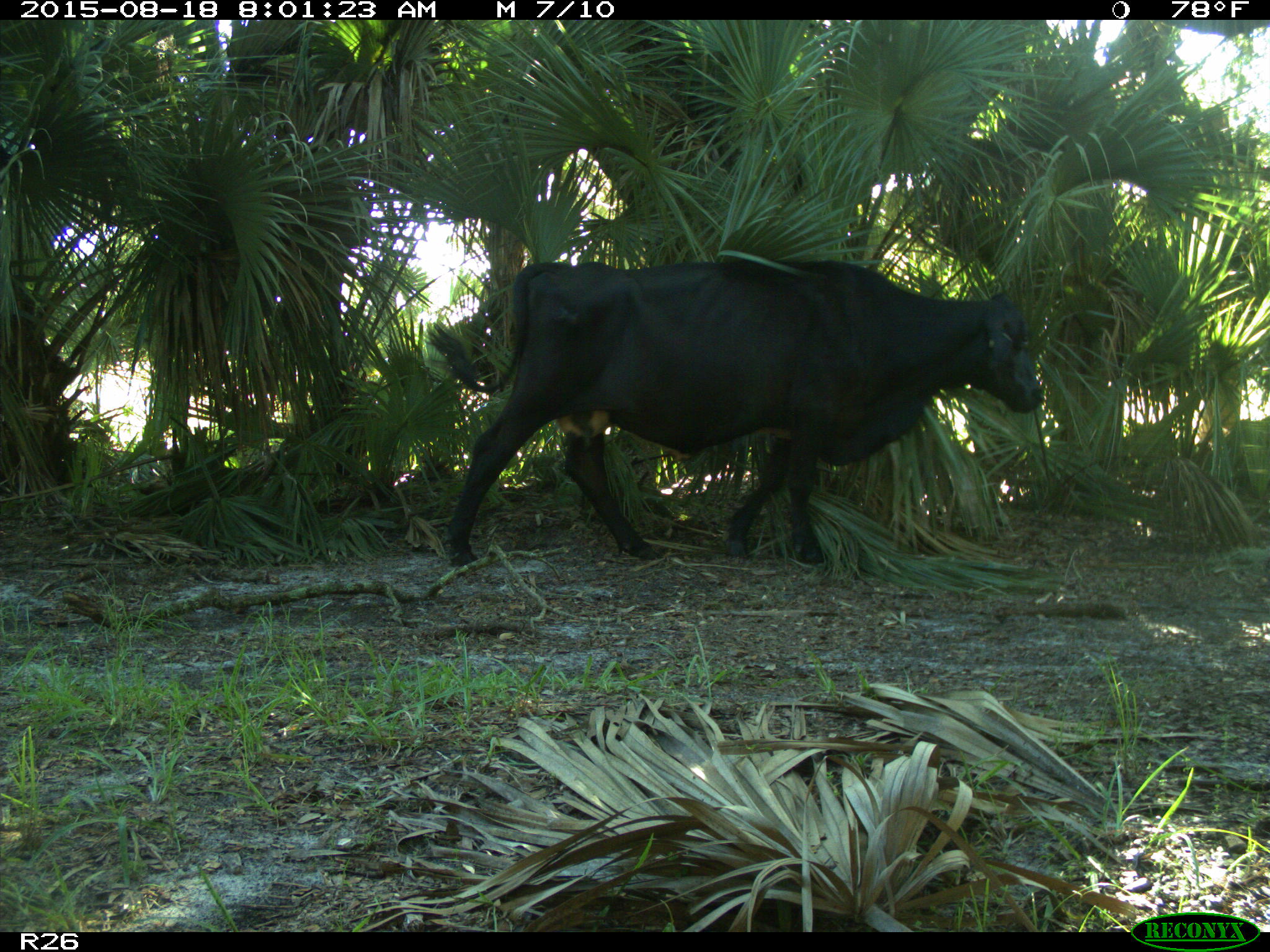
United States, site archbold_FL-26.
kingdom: Animalia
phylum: Chordata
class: Mammalia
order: Artiodactyla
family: Bovidae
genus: Bos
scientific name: Bos taurus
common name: domestic cow